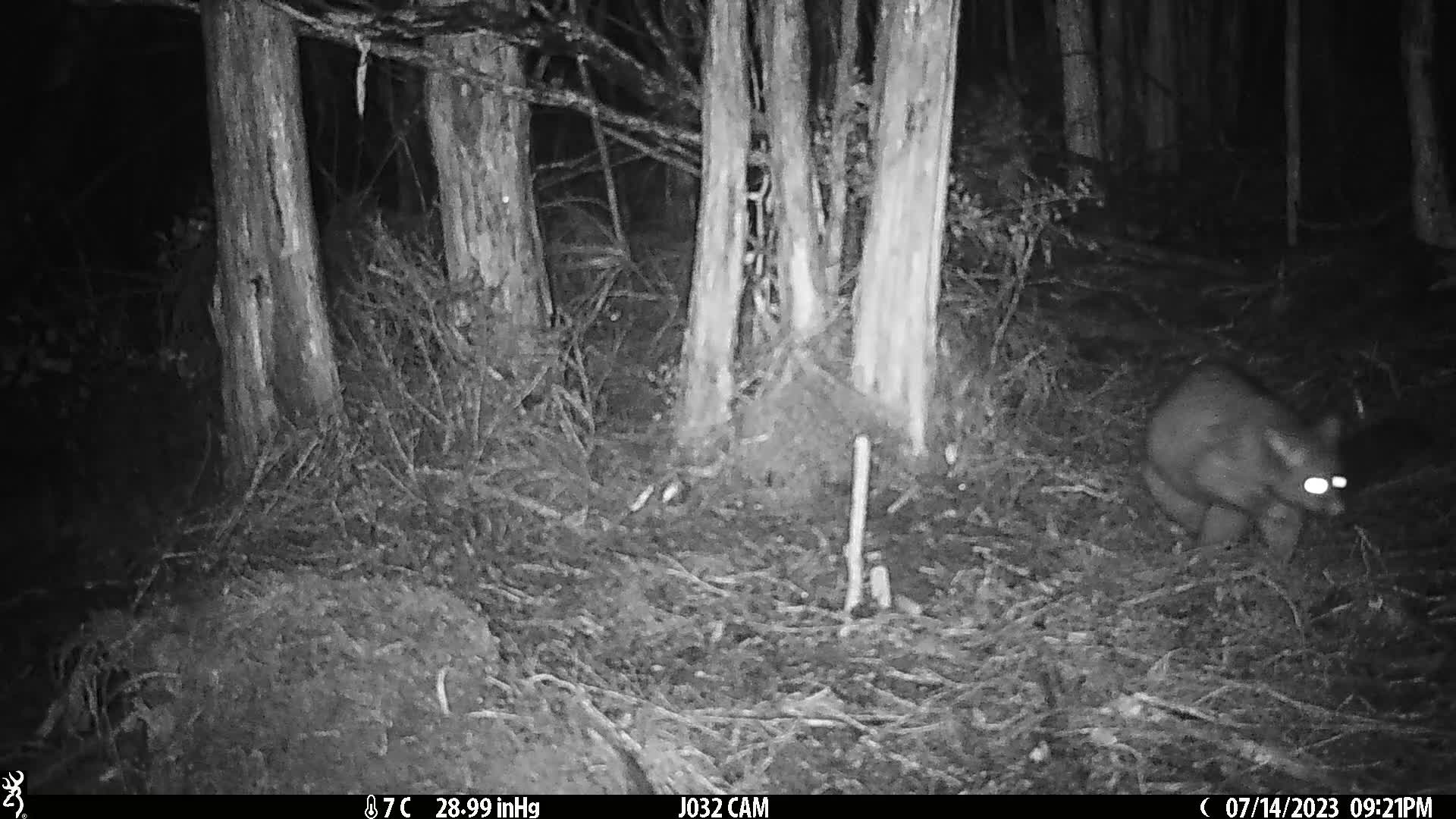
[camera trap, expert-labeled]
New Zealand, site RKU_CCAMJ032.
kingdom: Animalia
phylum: Chordata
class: Mammalia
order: Diprotodontia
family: Phalangeridae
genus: Trichosurus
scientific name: Trichosurus vulpecula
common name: common brushtail possum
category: possum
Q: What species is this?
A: Possum (common brushtail possum) (Trichosurus vulpecula).